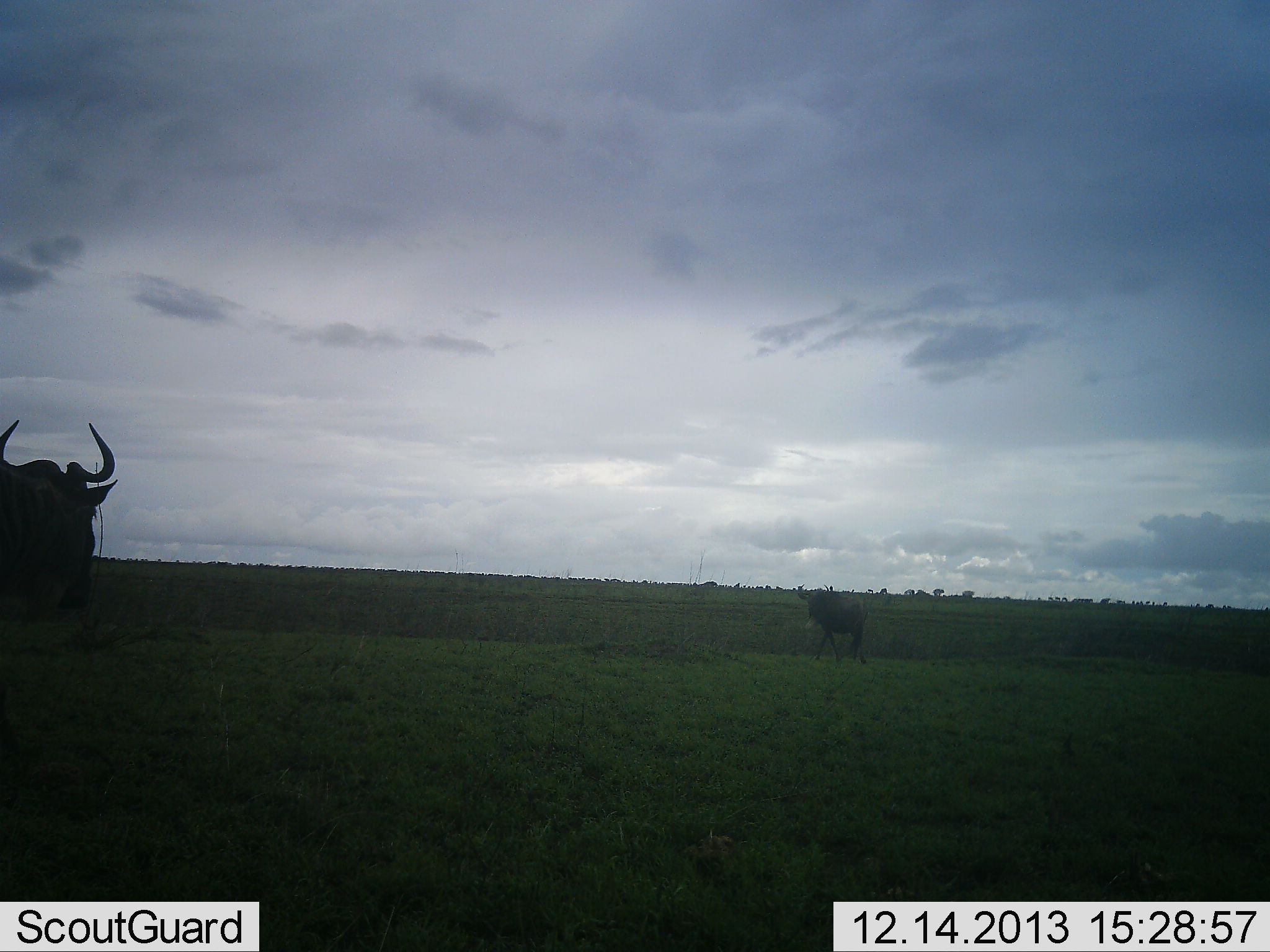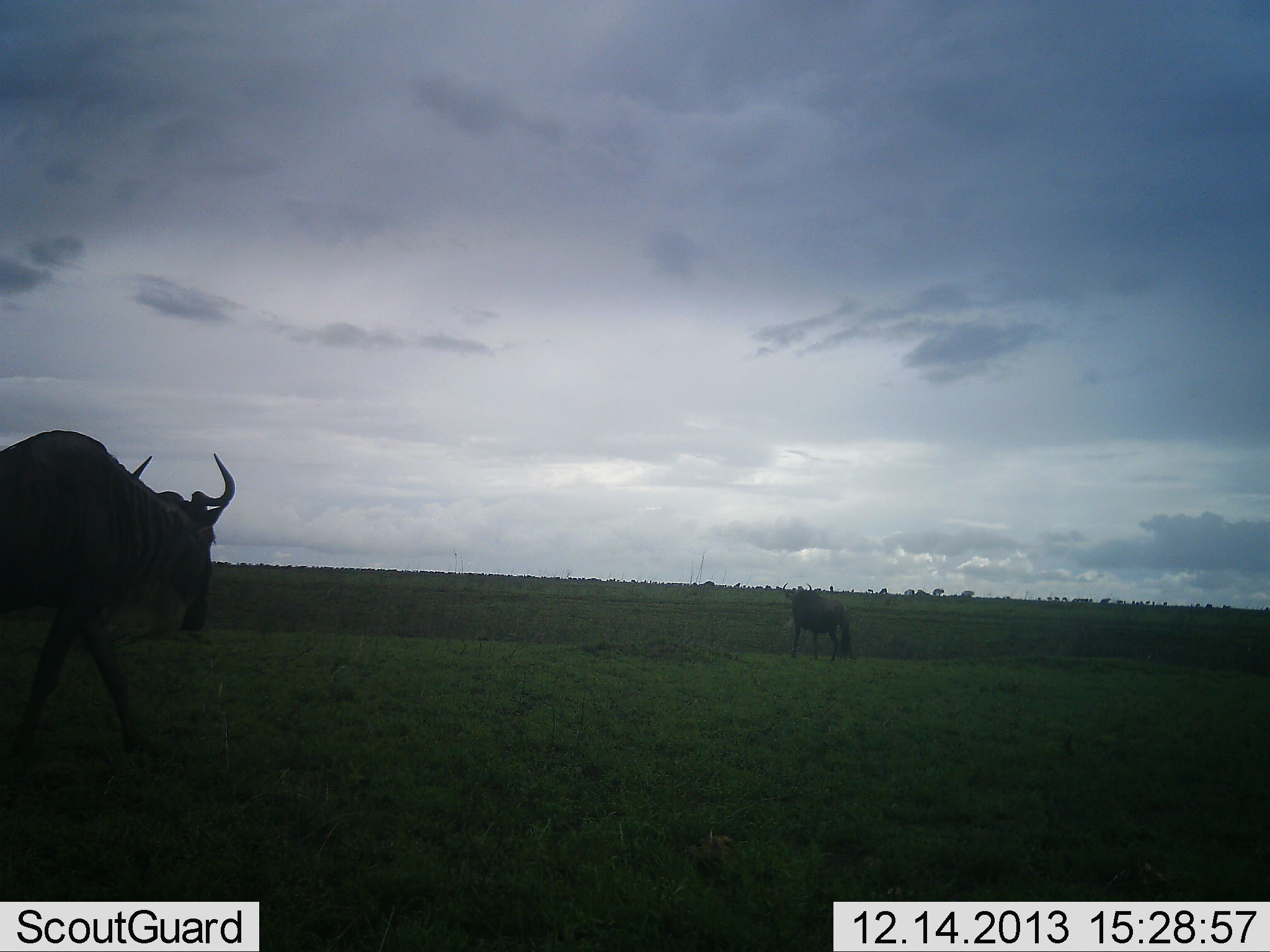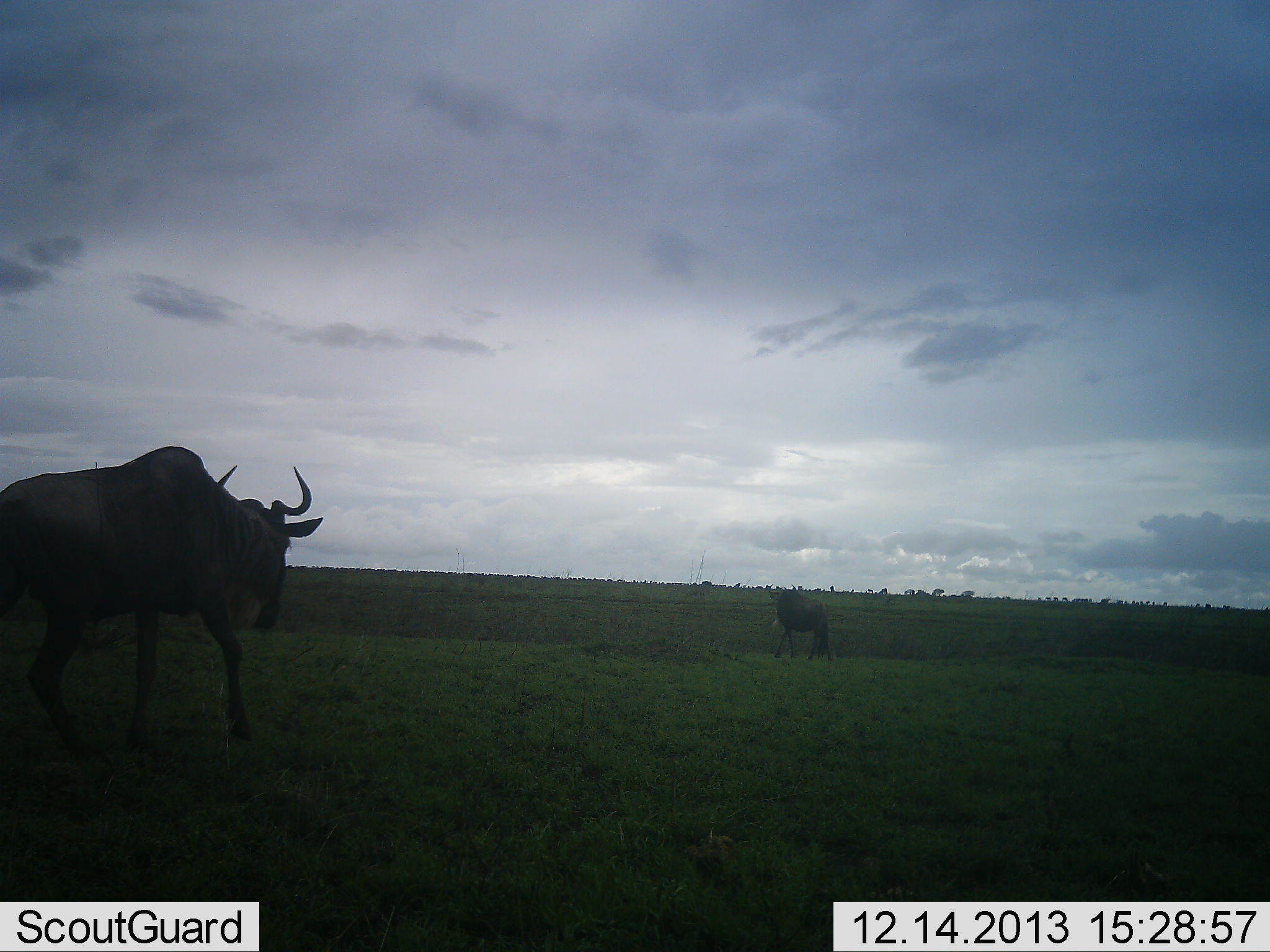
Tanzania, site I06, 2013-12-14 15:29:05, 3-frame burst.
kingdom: Animalia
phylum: Chordata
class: Mammalia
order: Artiodactyla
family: Bovidae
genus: Connochaetes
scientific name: Connochaetes taurinus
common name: blue wildebeest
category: wildebeest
Wildebeest (blue wildebeest) (Connochaetes taurinus), count 2. Behavior (volunteer vote fractions): standing 0%, resting 0%, moving 100%, interacting 0%. Young present (vote fraction): 0%. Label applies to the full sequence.